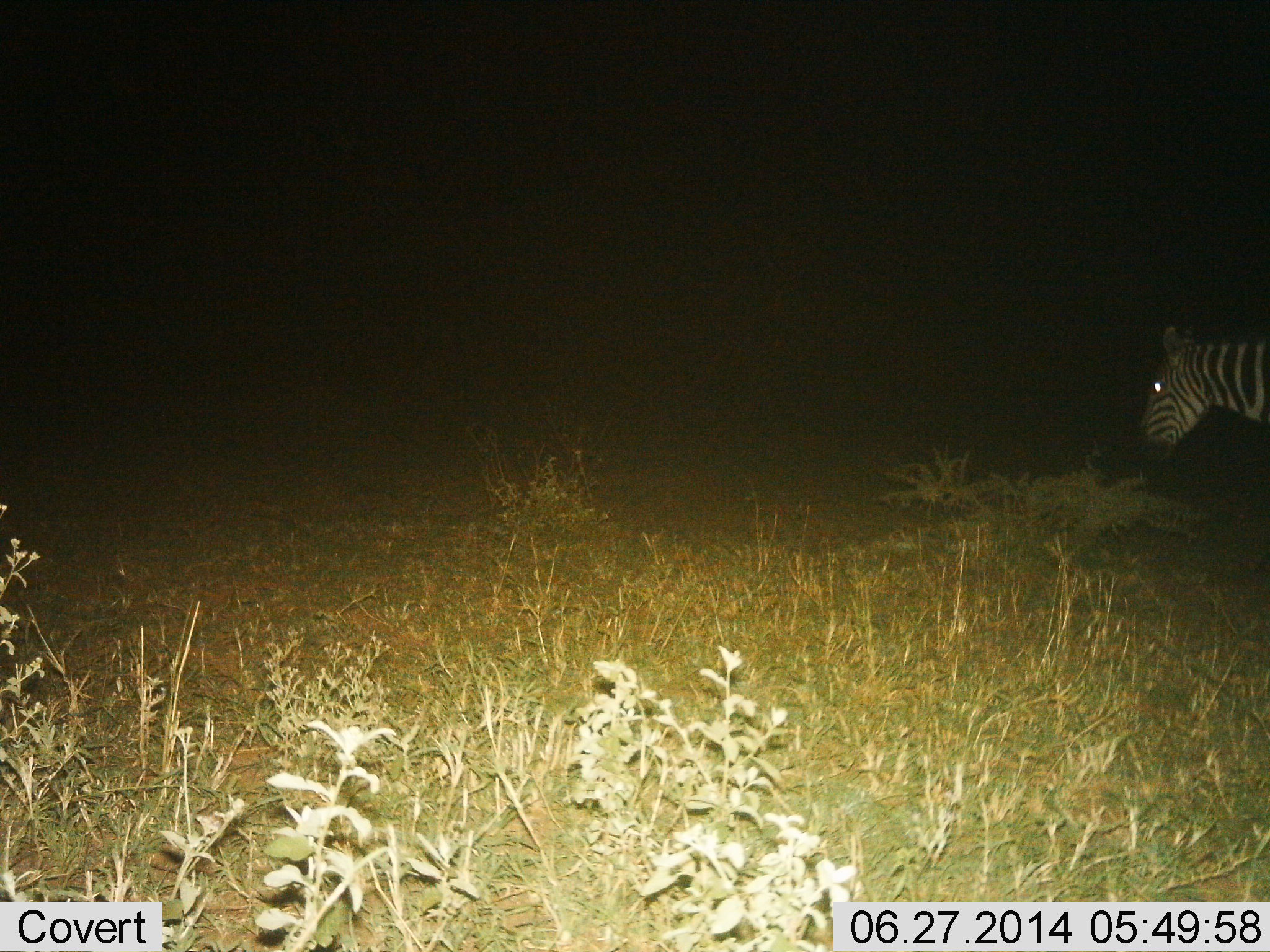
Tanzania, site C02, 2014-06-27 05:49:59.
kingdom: Animalia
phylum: Chordata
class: Mammalia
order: Perissodactyla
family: Equidae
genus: Equus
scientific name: Equus quagga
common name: plains zebra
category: zebra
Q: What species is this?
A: Zebra (plains zebra) (Equus quagga).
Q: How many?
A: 1.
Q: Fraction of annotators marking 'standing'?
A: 70%.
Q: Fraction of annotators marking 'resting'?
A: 0%.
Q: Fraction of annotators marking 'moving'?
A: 40%.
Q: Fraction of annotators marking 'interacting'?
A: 0%.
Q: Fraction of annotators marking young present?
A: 0%.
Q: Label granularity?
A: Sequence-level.